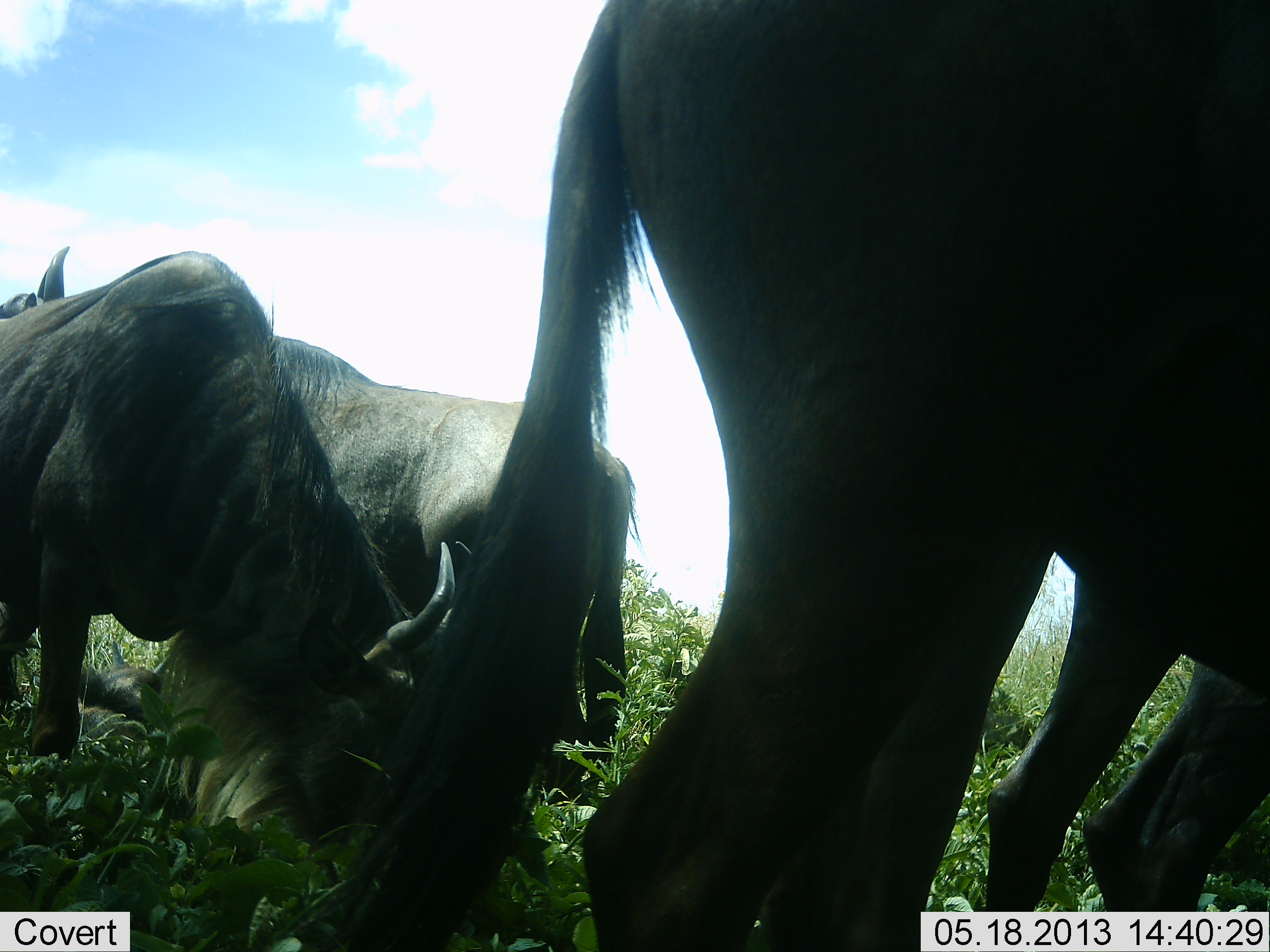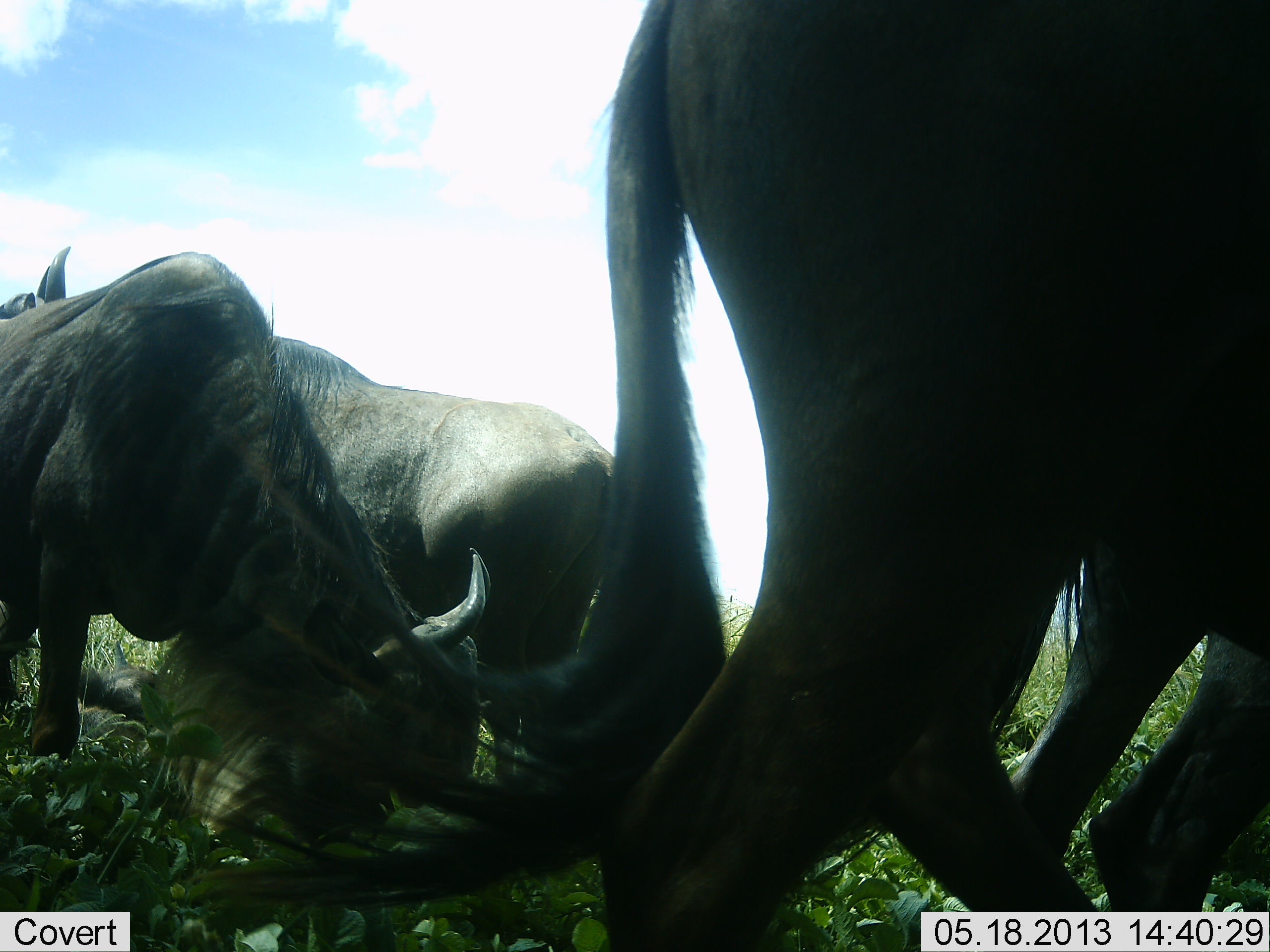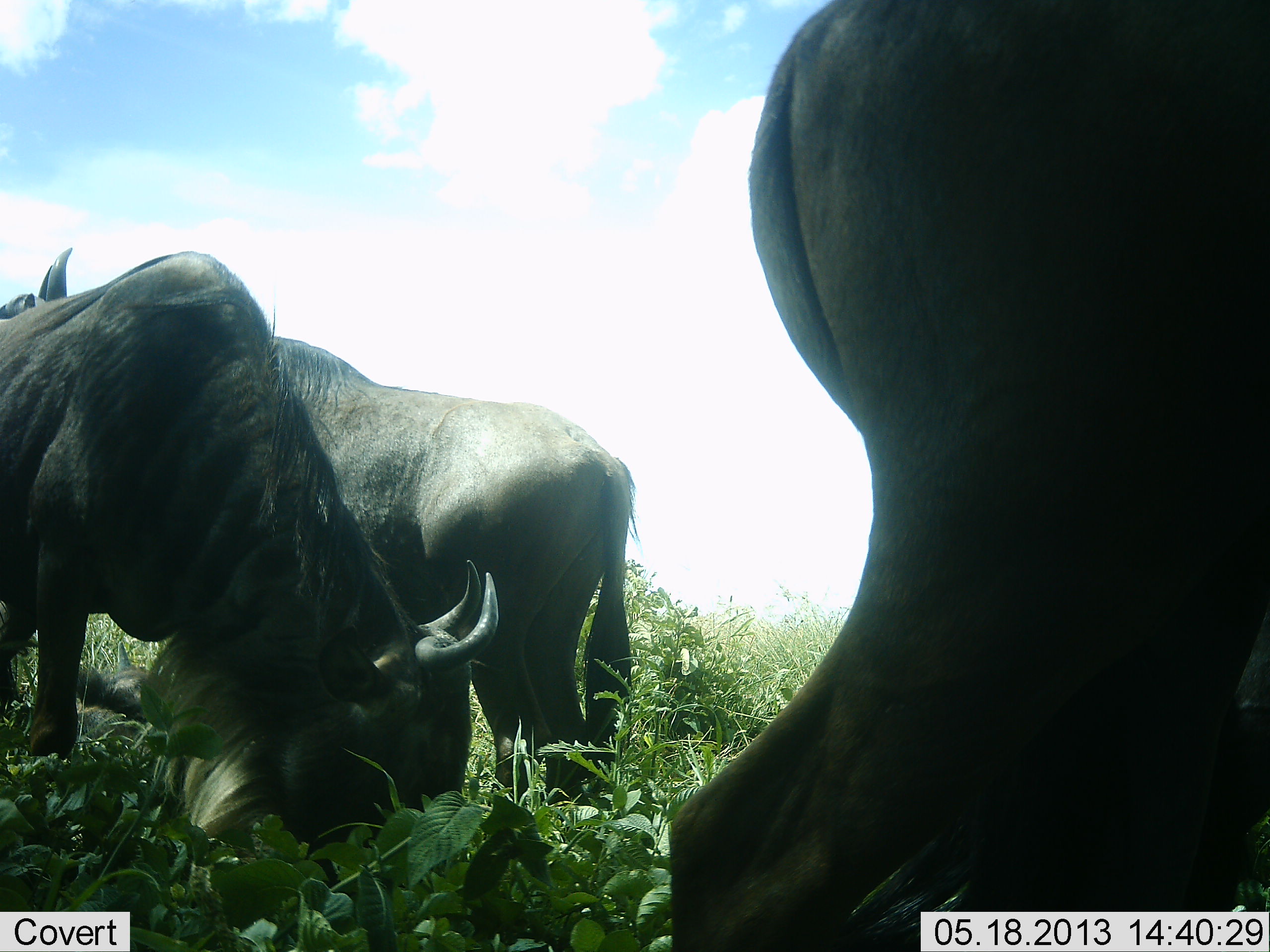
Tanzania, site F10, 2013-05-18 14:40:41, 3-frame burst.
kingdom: Animalia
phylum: Chordata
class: Mammalia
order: Artiodactyla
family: Bovidae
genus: Connochaetes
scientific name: Connochaetes taurinus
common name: blue wildebeest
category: wildebeest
Wildebeest (blue wildebeest) (Connochaetes taurinus), count 4. Behavior (volunteer vote fractions): standing 53%, resting 11%, moving 21%, interacting 5%. Young present (vote fraction): 0%. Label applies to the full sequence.